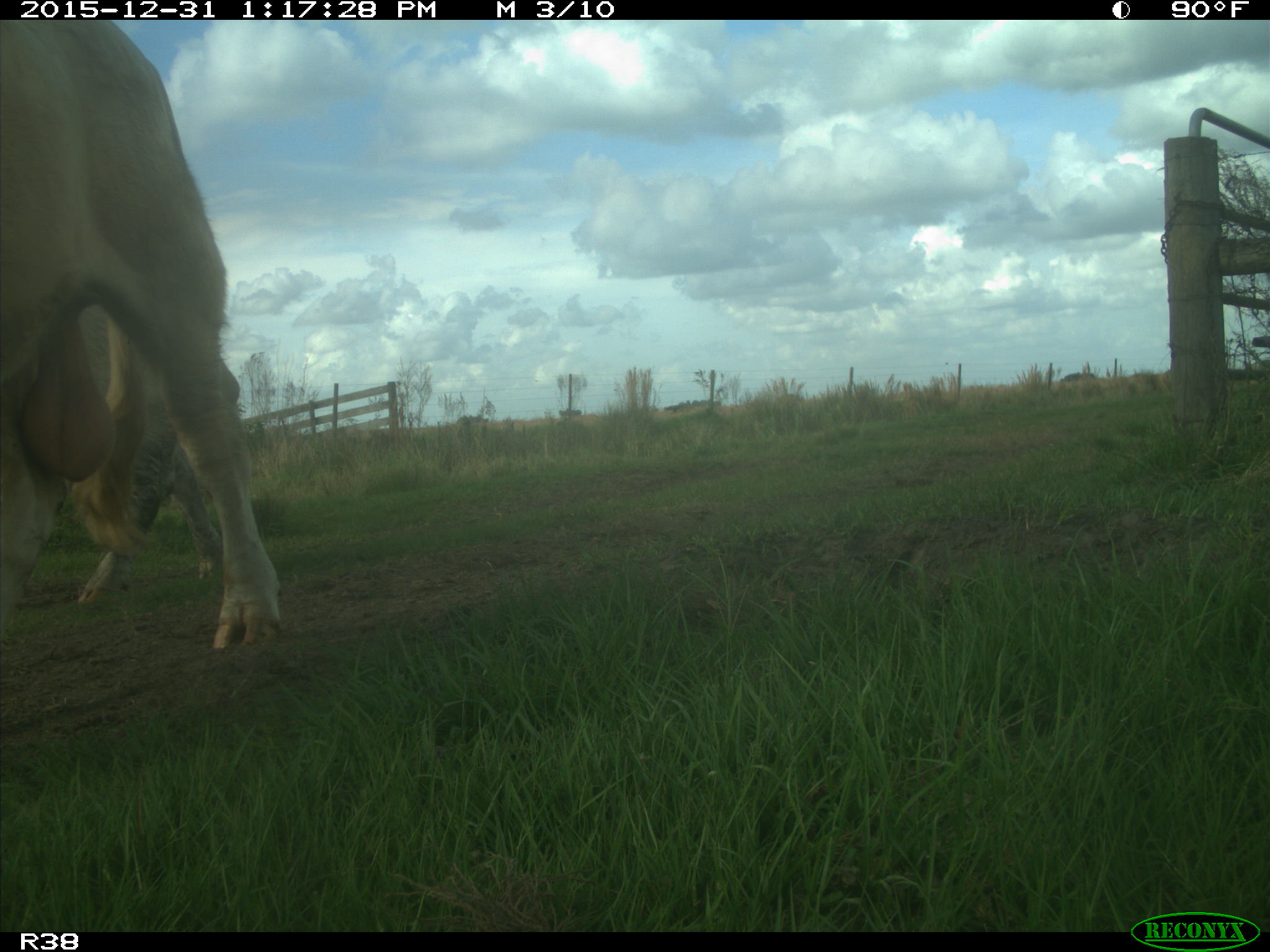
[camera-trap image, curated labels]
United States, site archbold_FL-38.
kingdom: Animalia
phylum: Chordata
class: Mammalia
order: Artiodactyla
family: Bovidae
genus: Bos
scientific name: Bos taurus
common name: domestic cow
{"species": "Bos taurus (domestic cow)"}